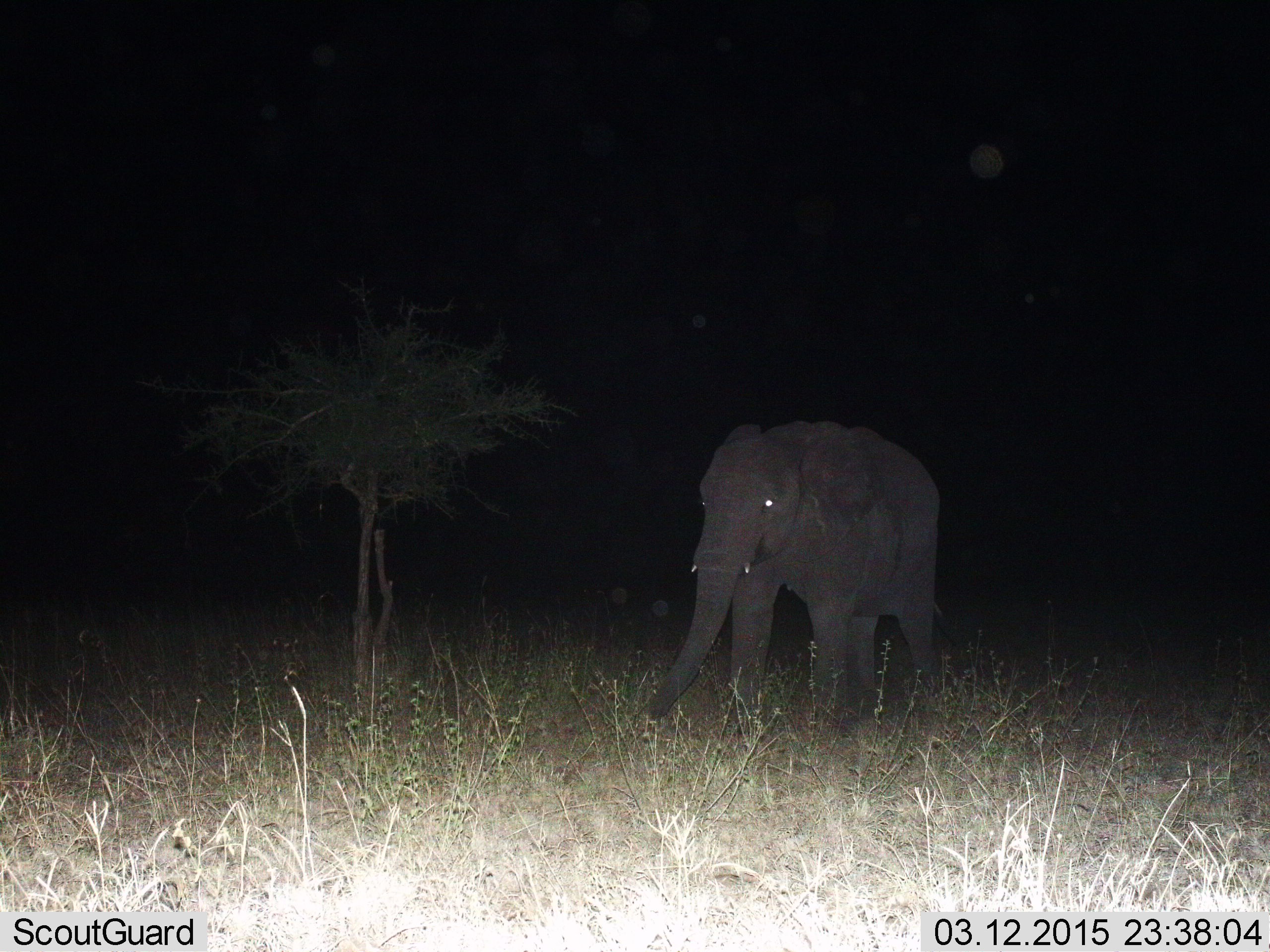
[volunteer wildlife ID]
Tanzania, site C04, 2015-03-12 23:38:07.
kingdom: Animalia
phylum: Chordata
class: Mammalia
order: Proboscidea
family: Elephantidae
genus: Loxodonta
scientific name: Loxodonta africana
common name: african bush elephant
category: elephant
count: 1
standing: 70%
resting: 0%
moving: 10%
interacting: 0%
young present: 20%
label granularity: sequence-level